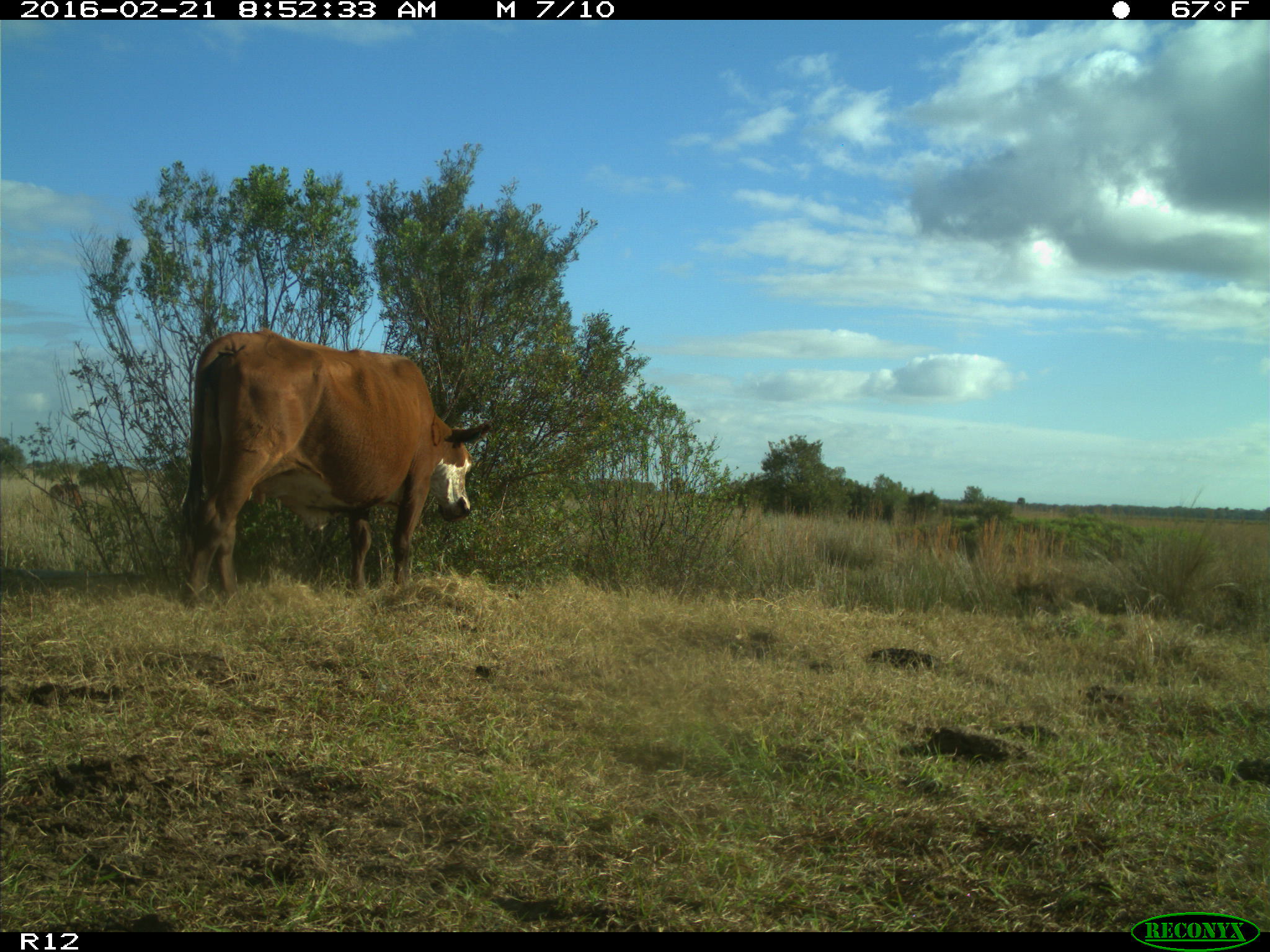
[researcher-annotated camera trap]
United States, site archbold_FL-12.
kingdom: Animalia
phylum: Chordata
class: Mammalia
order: Artiodactyla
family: Bovidae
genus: Bos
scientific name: Bos taurus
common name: domestic cow